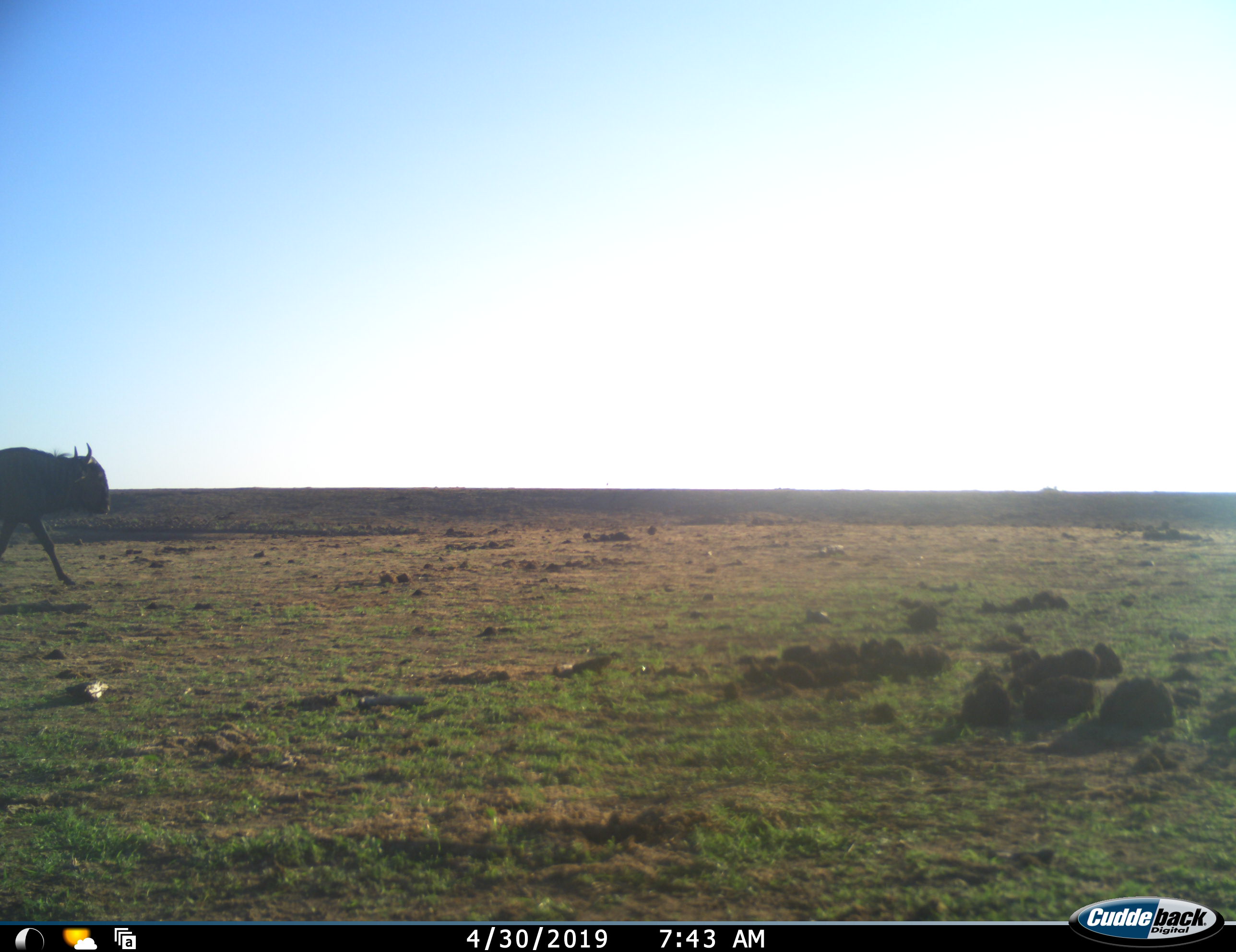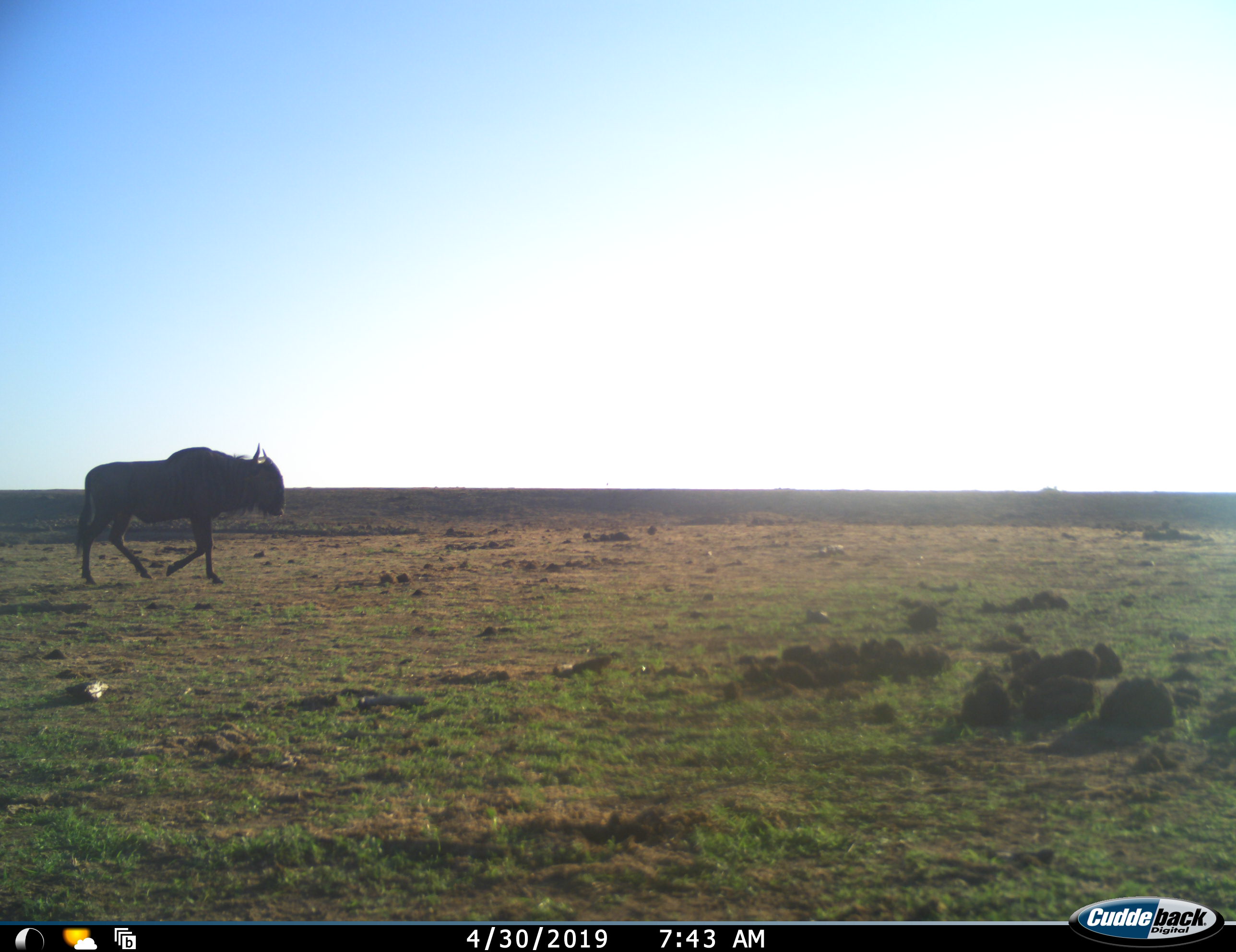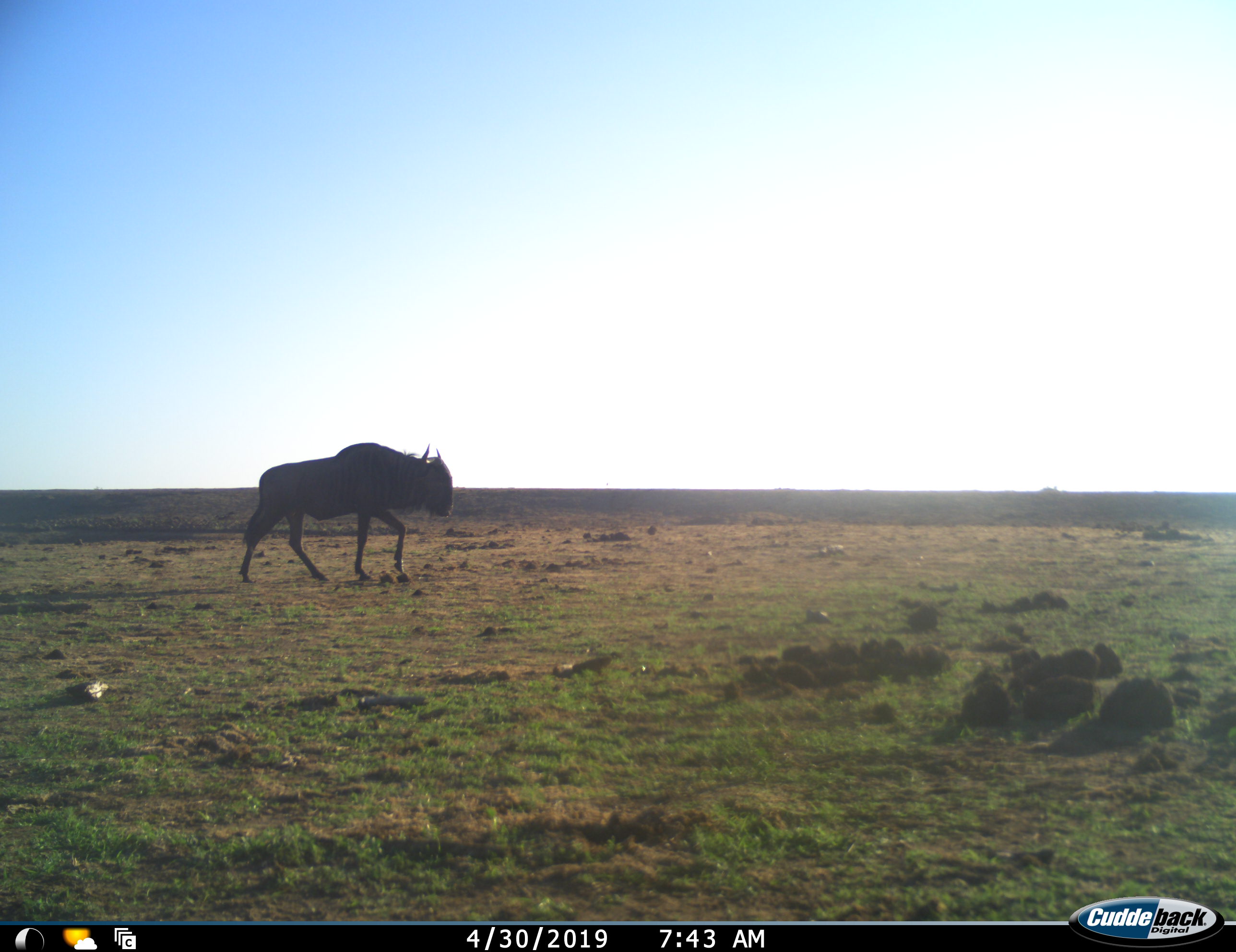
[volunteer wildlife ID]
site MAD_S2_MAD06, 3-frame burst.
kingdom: Animalia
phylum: Chordata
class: Mammalia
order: Artiodactyla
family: Bovidae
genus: Connochaetes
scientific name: Connochaetes taurinus taurinus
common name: blue wildebeest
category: wildebeestblue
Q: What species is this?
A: Wildebeestblue (blue wildebeest) (Connochaetes taurinus taurinus).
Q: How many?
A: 1.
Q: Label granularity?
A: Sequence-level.